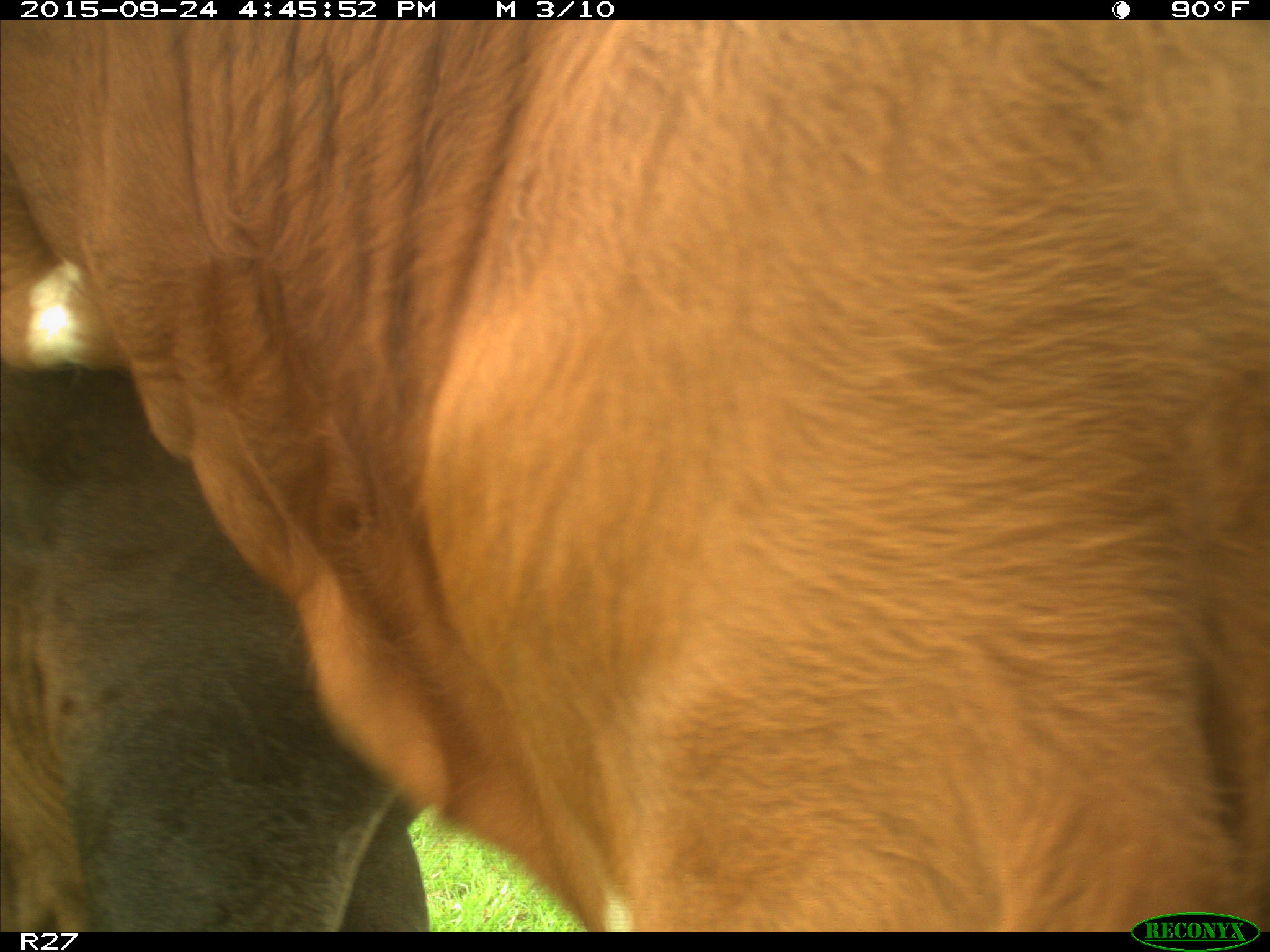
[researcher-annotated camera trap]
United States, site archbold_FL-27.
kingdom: Animalia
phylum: Chordata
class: Mammalia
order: Artiodactyla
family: Bovidae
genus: Bos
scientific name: Bos taurus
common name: domestic cow